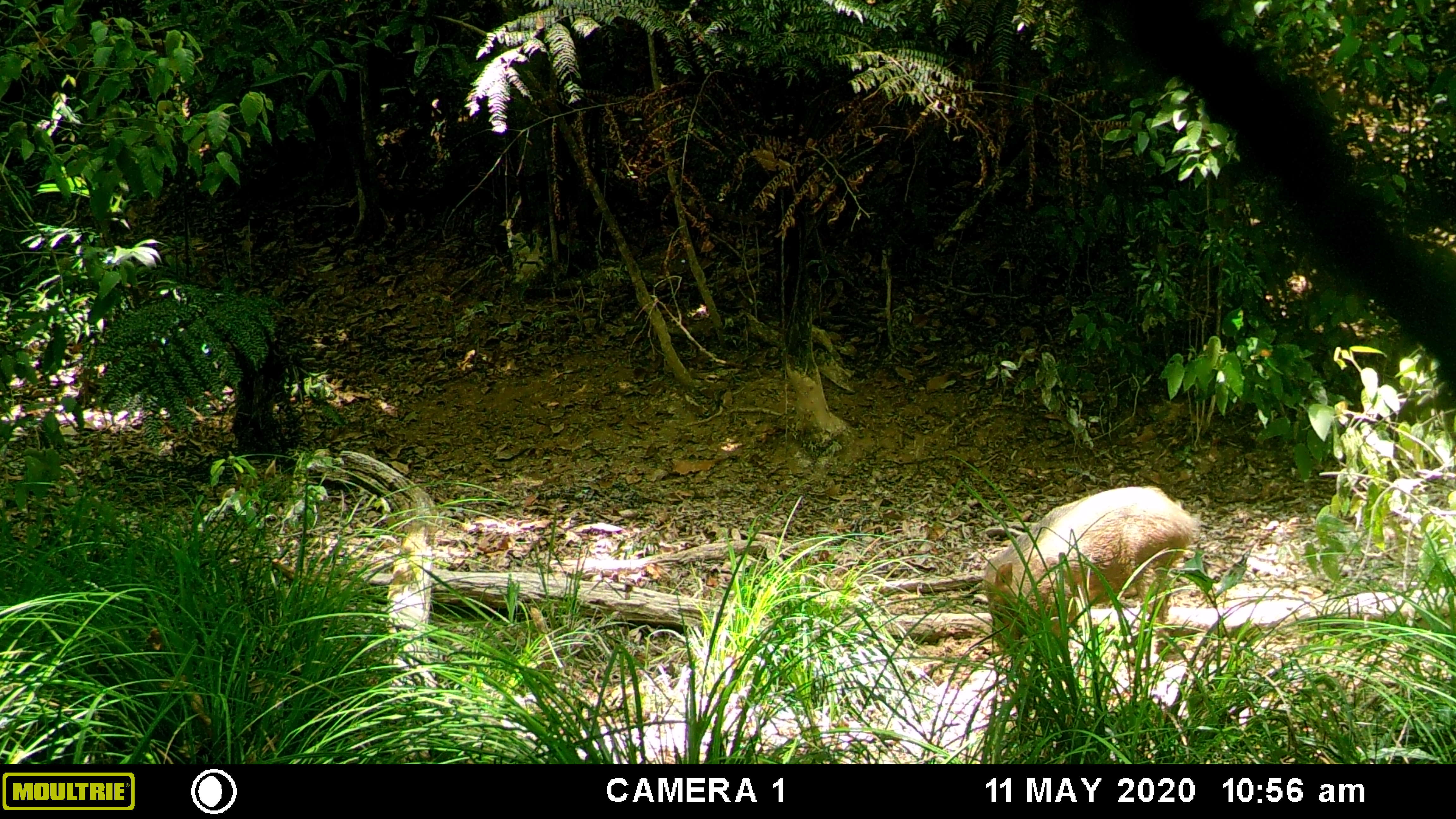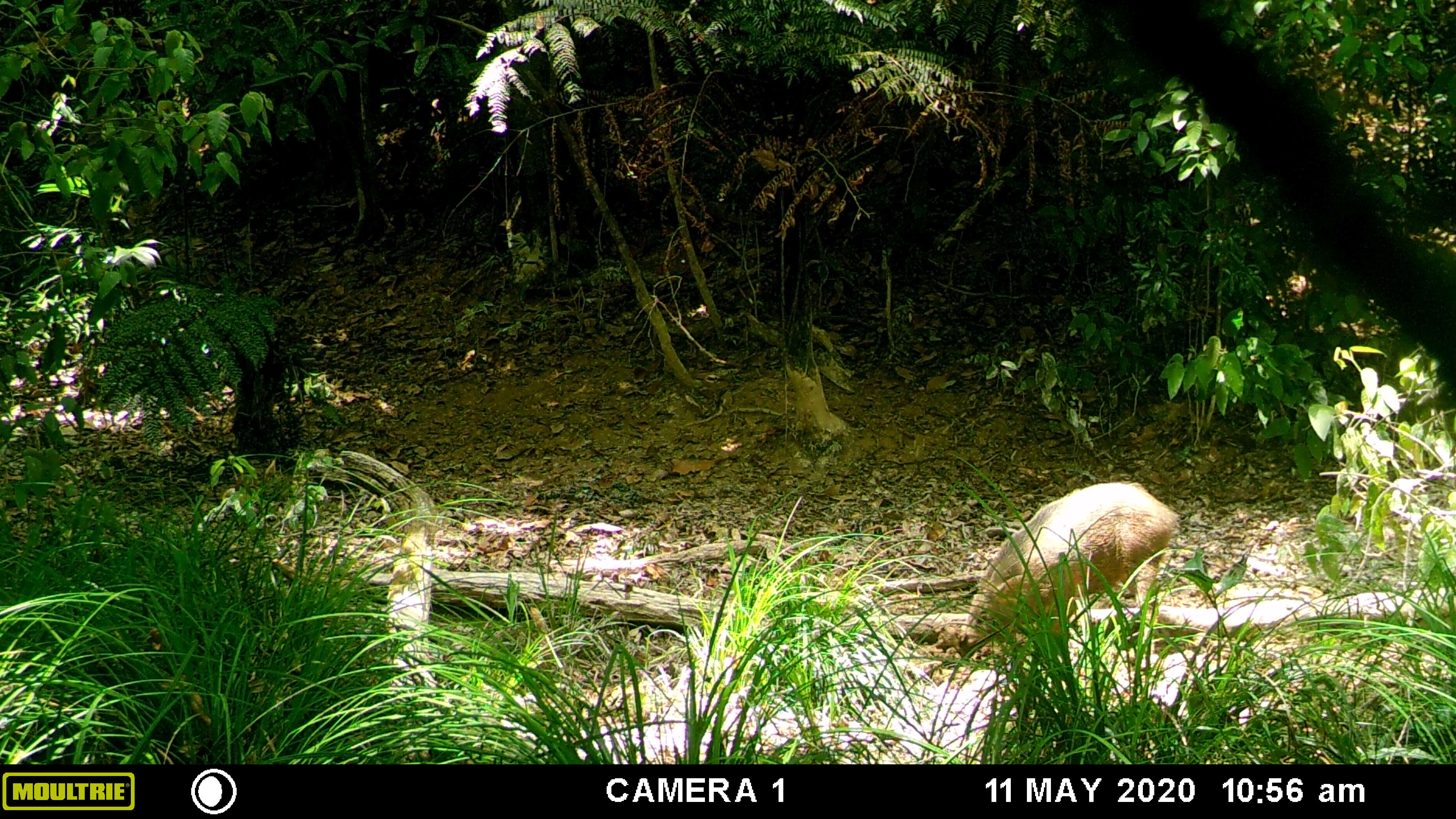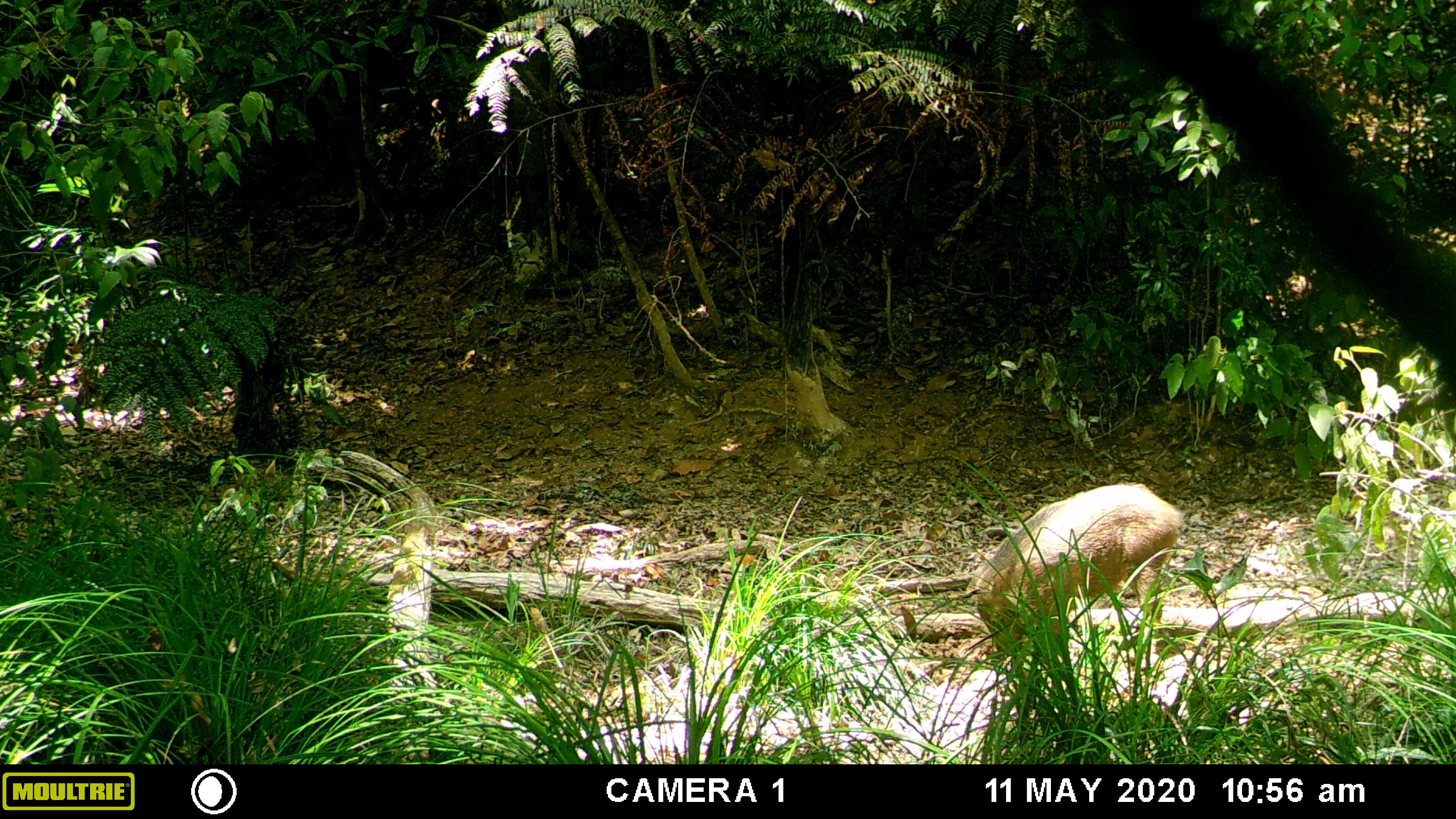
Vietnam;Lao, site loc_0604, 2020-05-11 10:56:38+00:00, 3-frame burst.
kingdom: Animalia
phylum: Chordata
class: Mammalia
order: Artiodactyla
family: Suidae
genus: Sus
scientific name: Sus scrofa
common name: eurasian wild pig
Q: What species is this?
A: Eurasian wild pig (Sus scrofa).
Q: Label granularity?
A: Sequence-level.